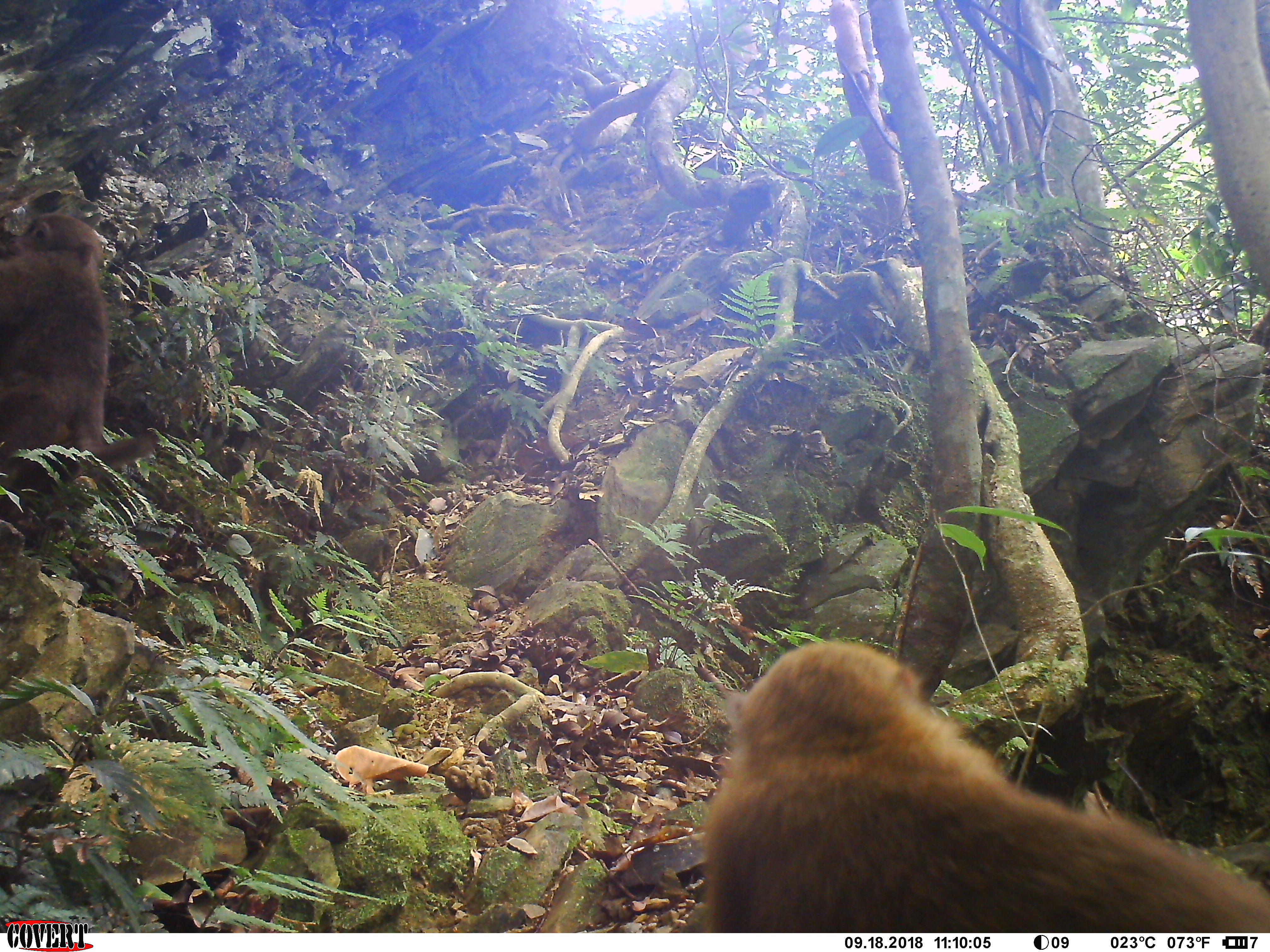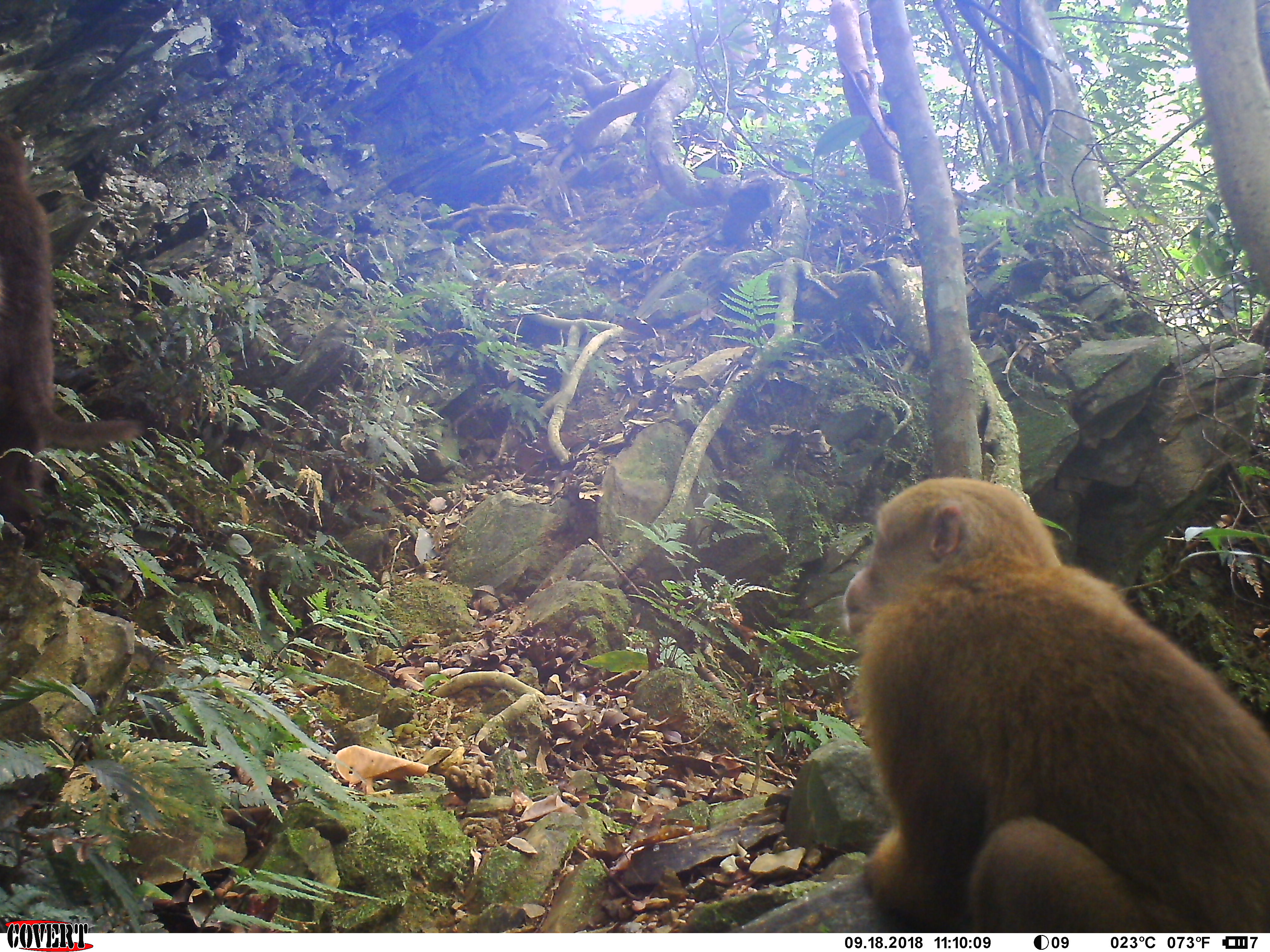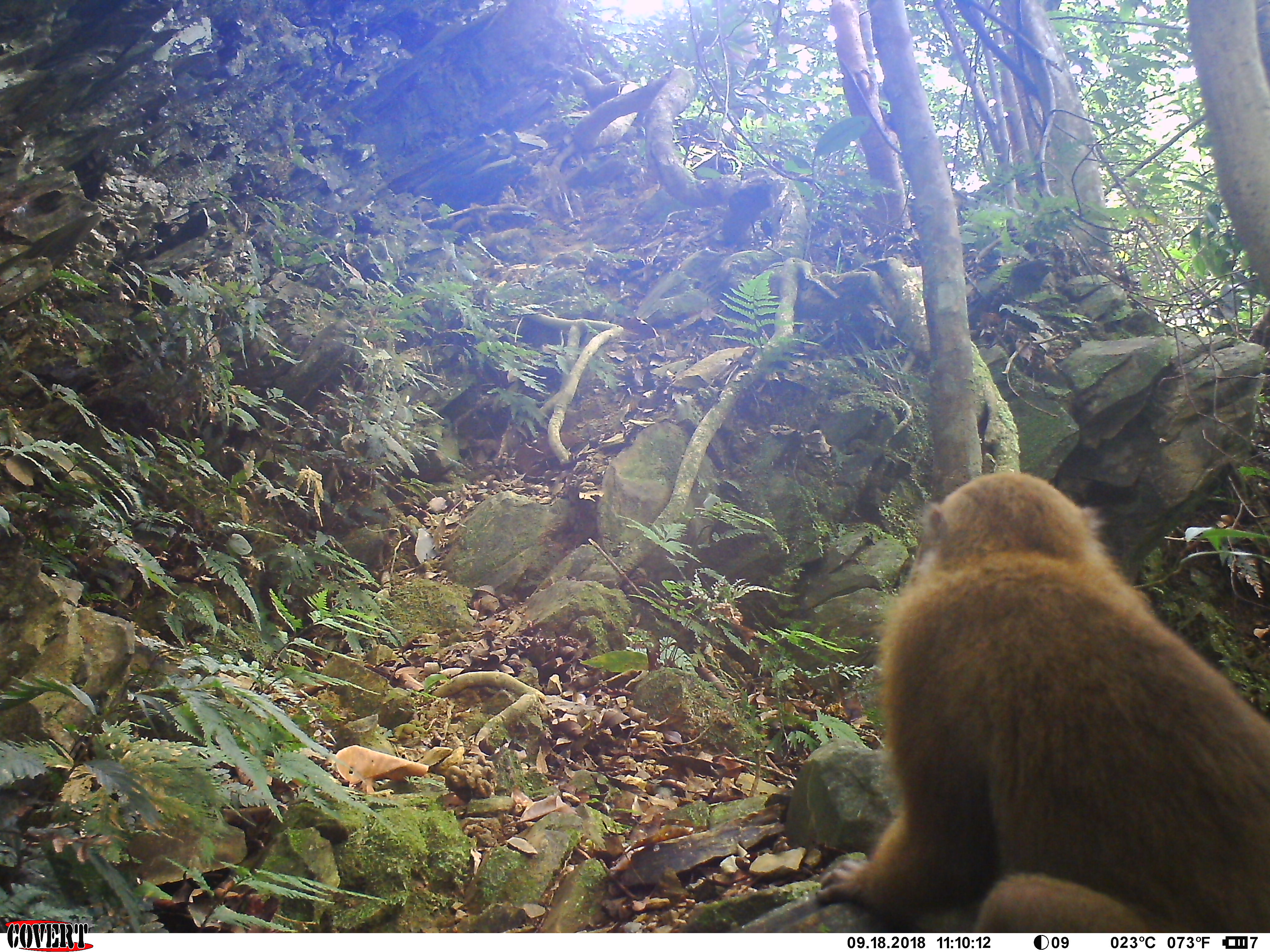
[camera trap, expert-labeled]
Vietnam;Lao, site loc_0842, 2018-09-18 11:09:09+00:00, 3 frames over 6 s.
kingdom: Animalia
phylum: Chordata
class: Mammalia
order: Primates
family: Cercopithecidae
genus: Macaca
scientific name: Macaca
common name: macaques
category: assam or rhesus macaque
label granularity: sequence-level